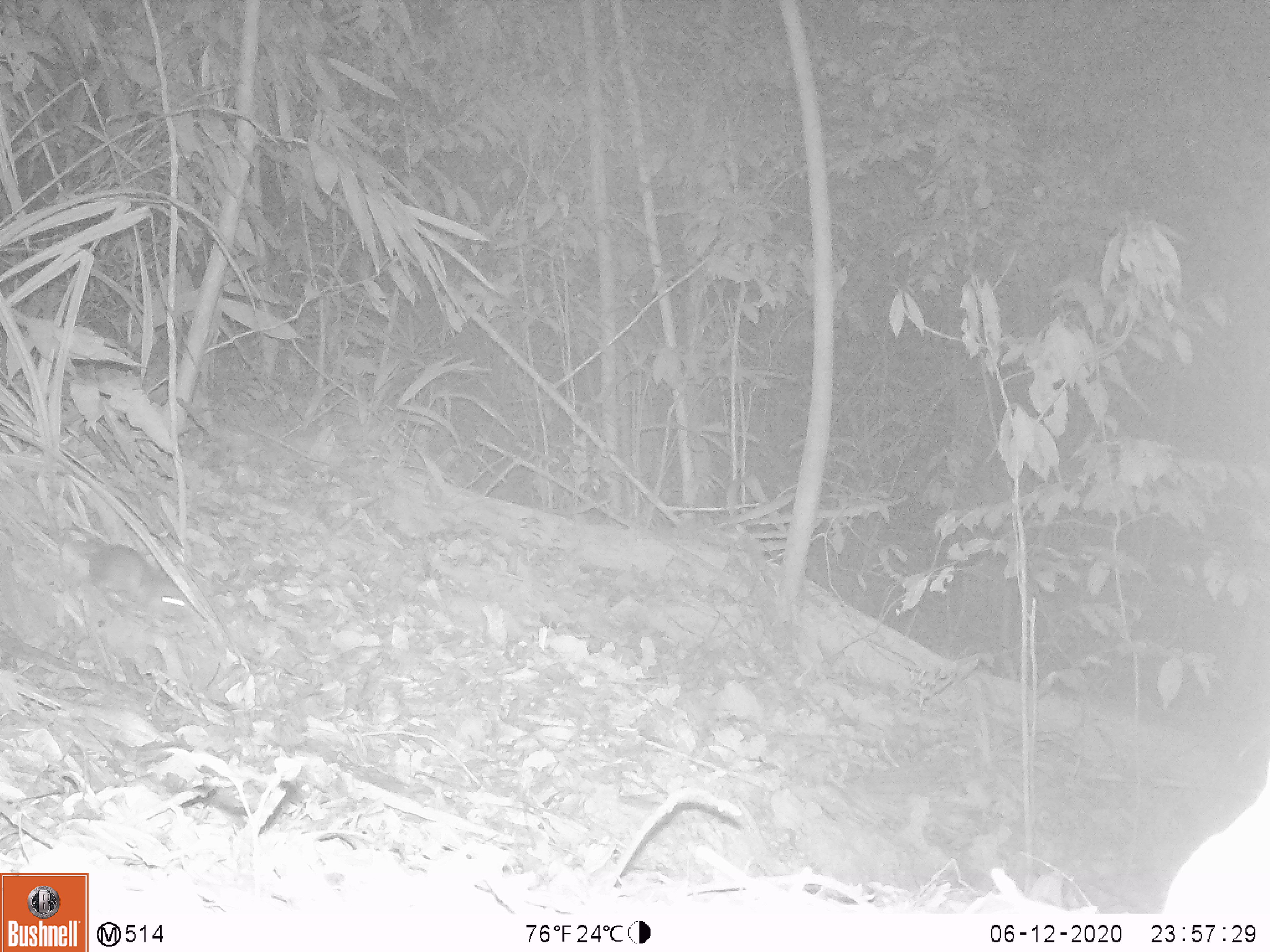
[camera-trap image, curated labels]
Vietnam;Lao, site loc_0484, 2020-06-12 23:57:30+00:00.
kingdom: Animalia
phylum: Chordata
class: Mammalia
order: Rodentia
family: Muridae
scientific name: Muridae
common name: old-world mice and rats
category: unidentified murid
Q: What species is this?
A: Unidentified murid (old-world mice and rats) (Muridae).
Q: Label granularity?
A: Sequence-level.